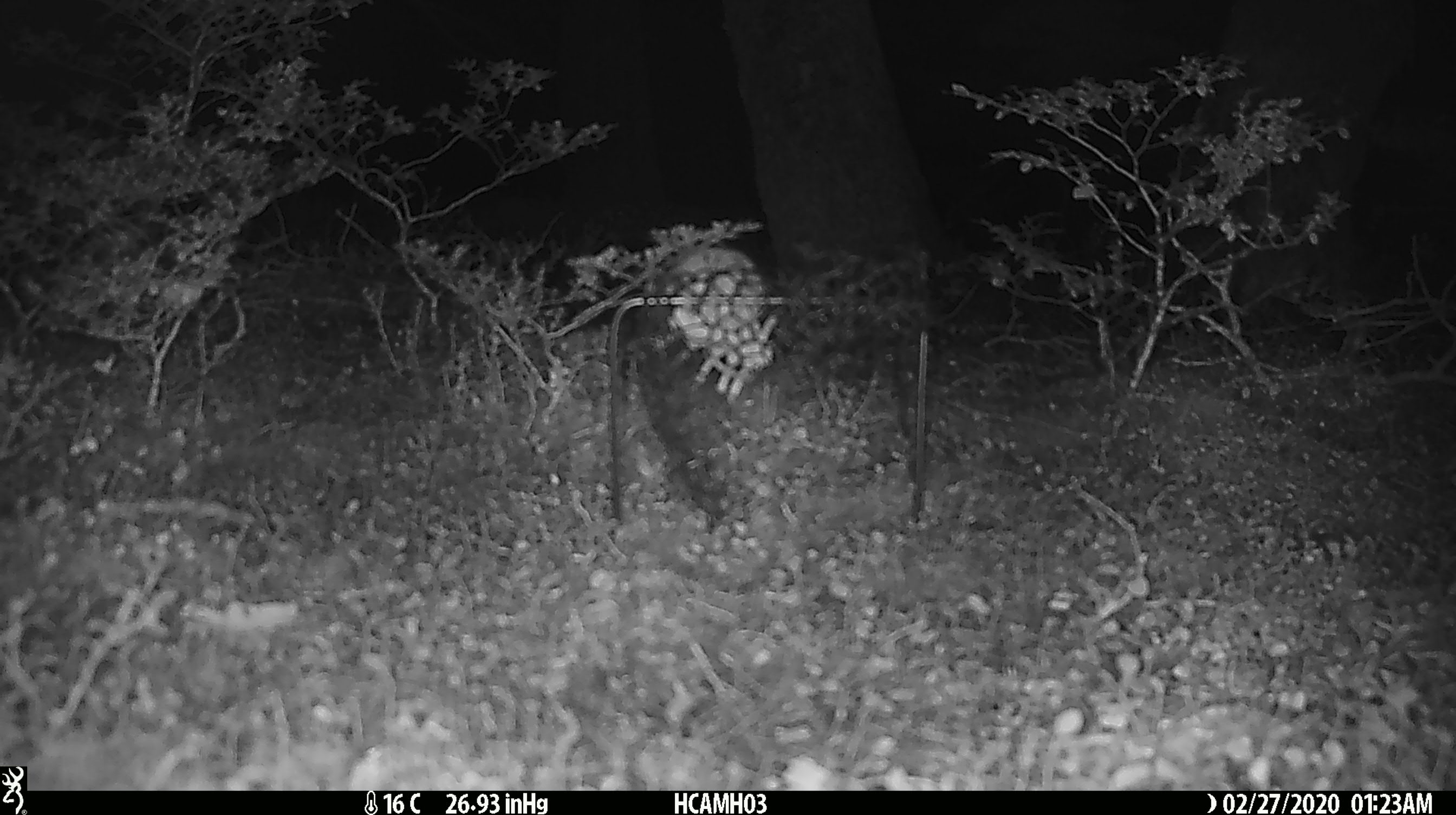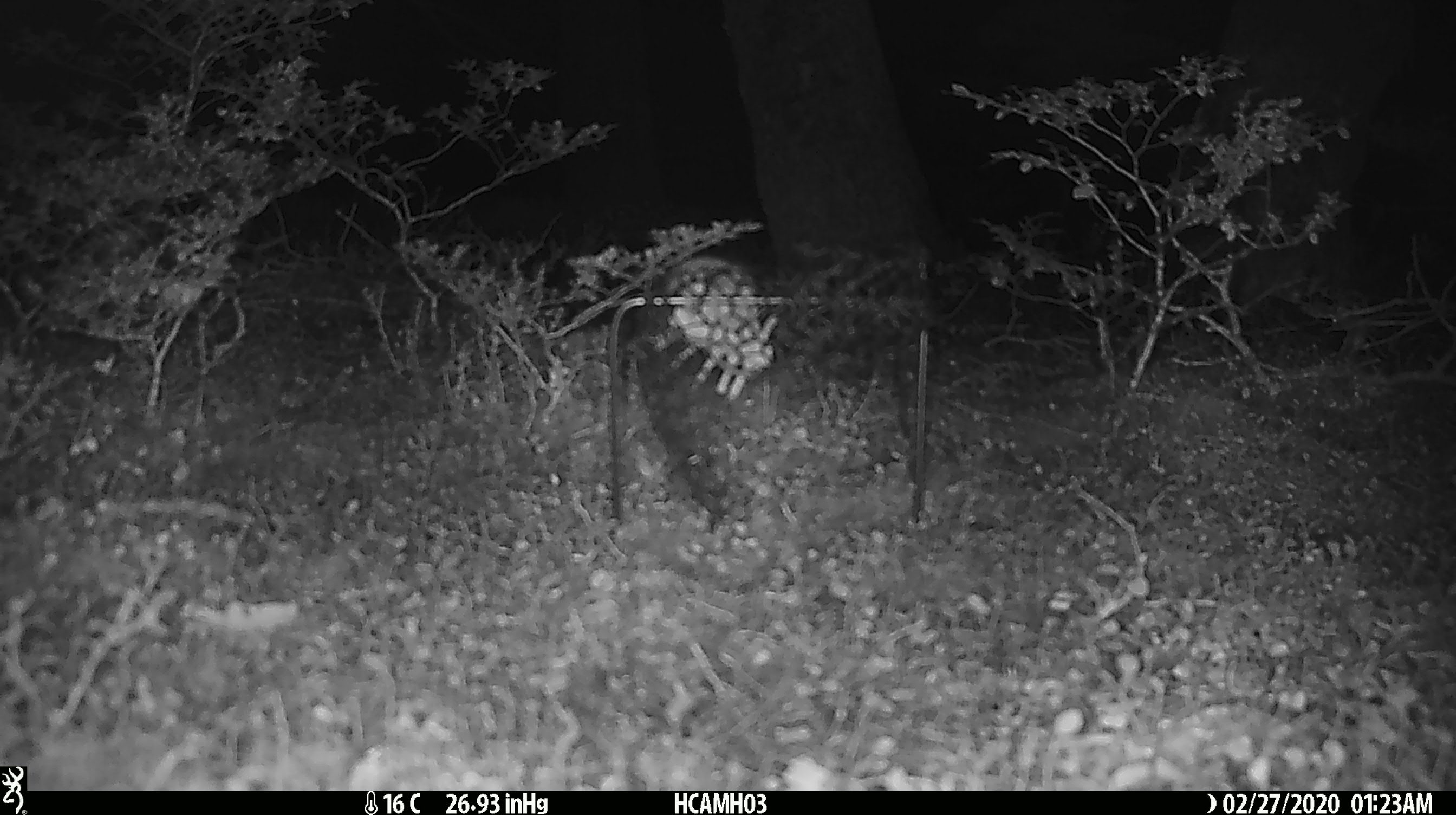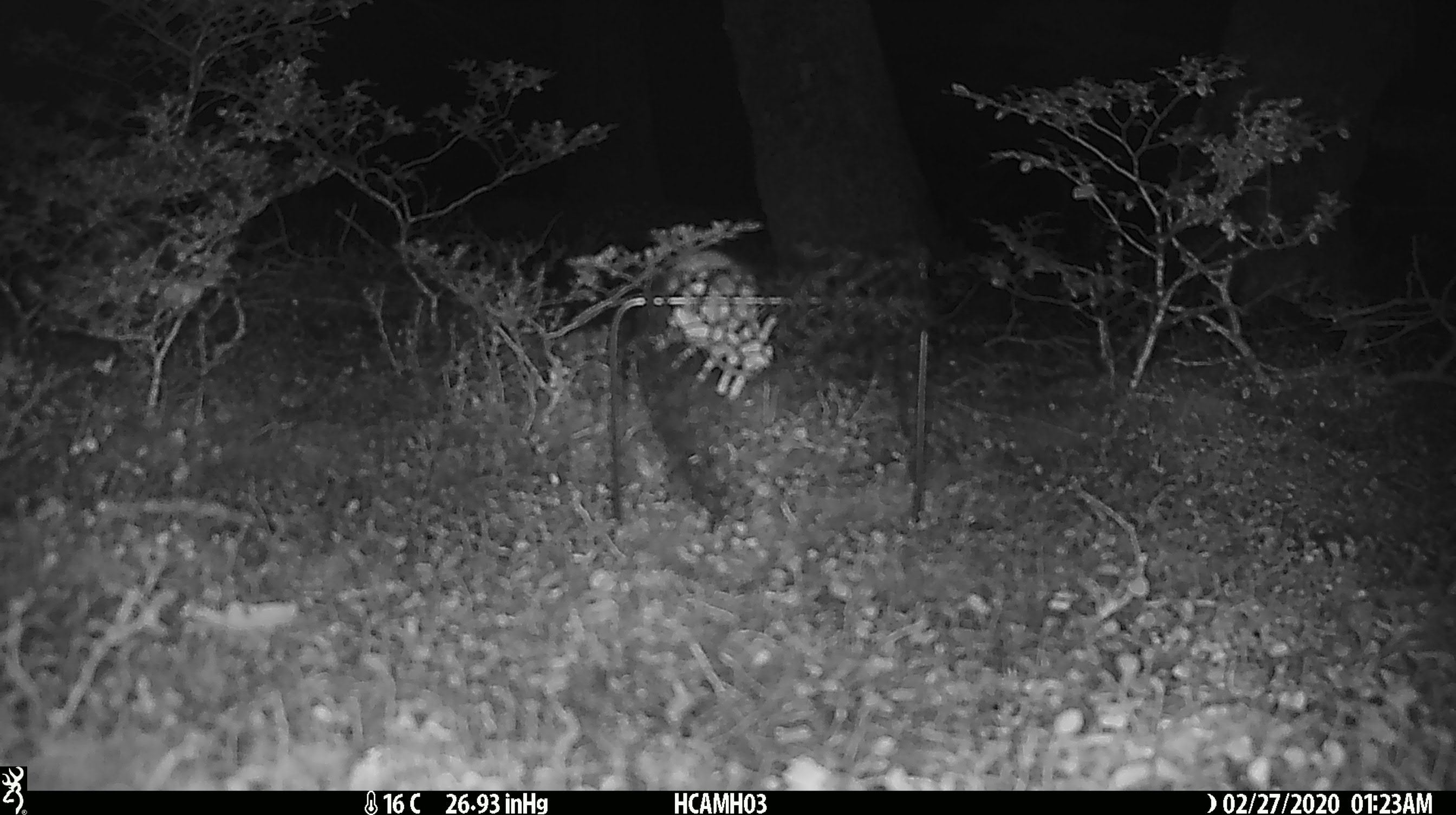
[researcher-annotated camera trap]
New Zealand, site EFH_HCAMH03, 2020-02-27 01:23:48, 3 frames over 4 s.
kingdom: Animalia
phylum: Chordata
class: Mammalia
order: Rodentia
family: Muridae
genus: Mus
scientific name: Mus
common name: mouse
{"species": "mouse (Mus)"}